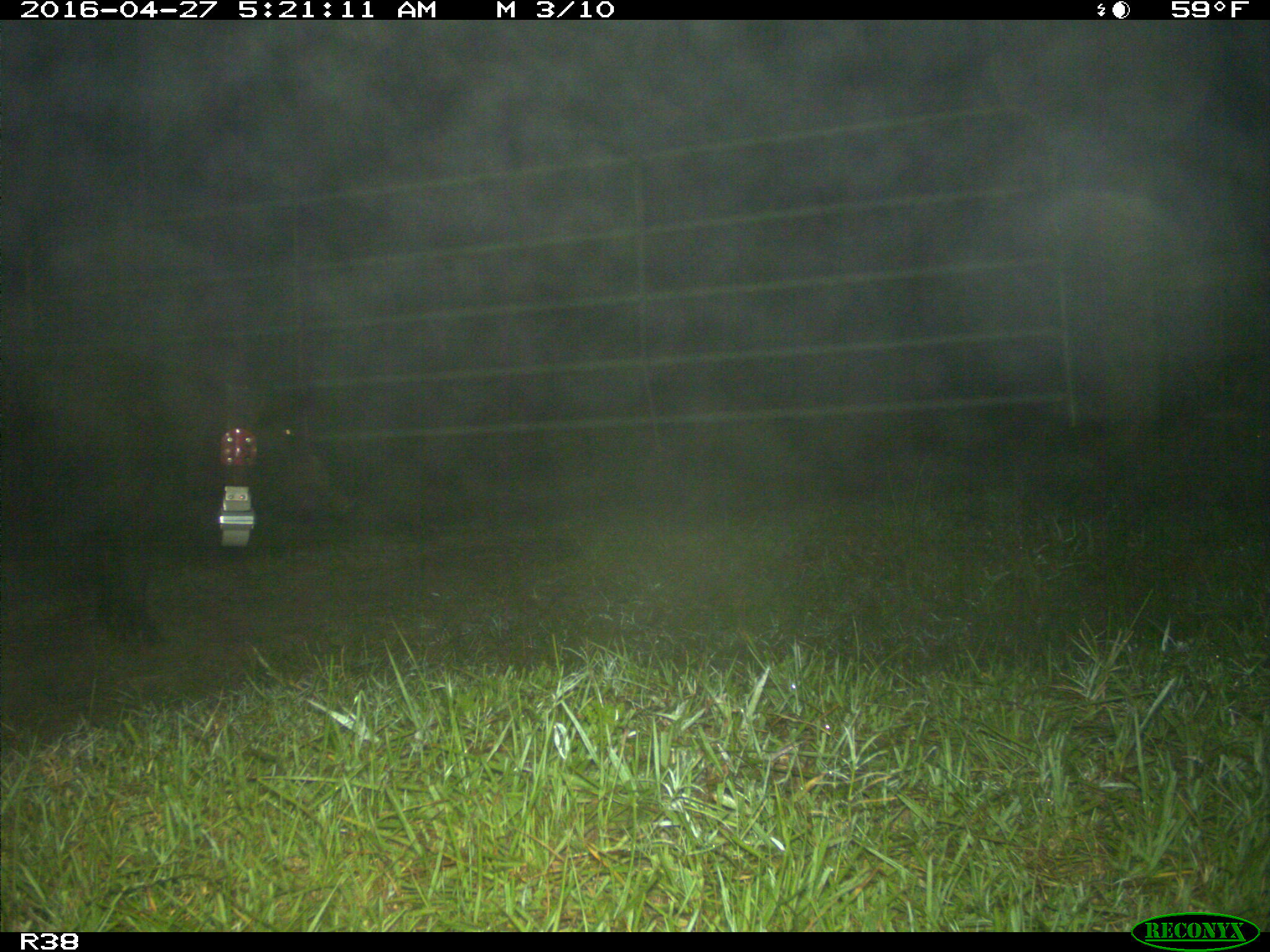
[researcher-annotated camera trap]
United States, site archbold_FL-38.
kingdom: Animalia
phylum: Chordata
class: Mammalia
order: Artiodactyla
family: Suidae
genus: Sus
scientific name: Sus scrofa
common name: wild boar